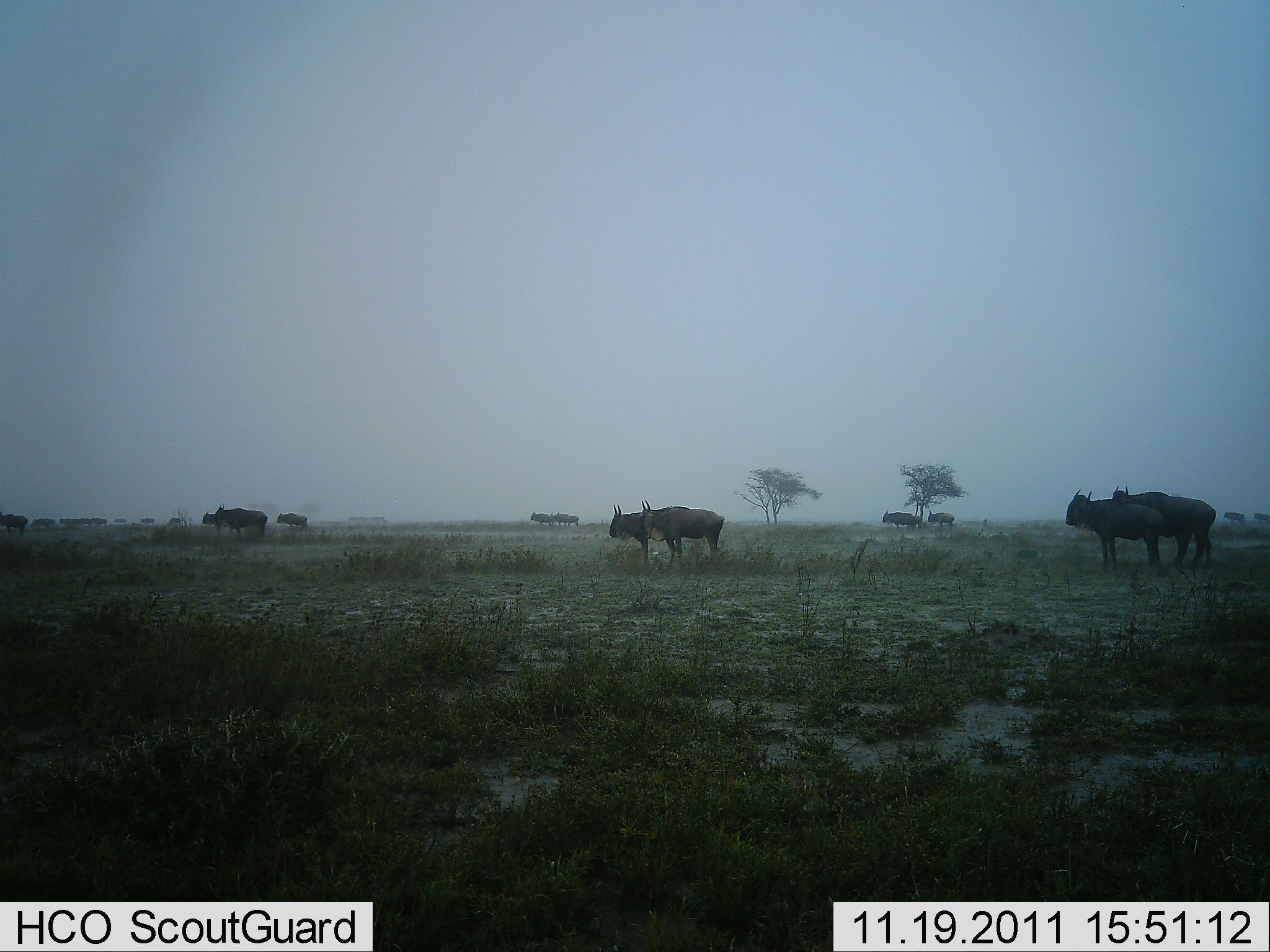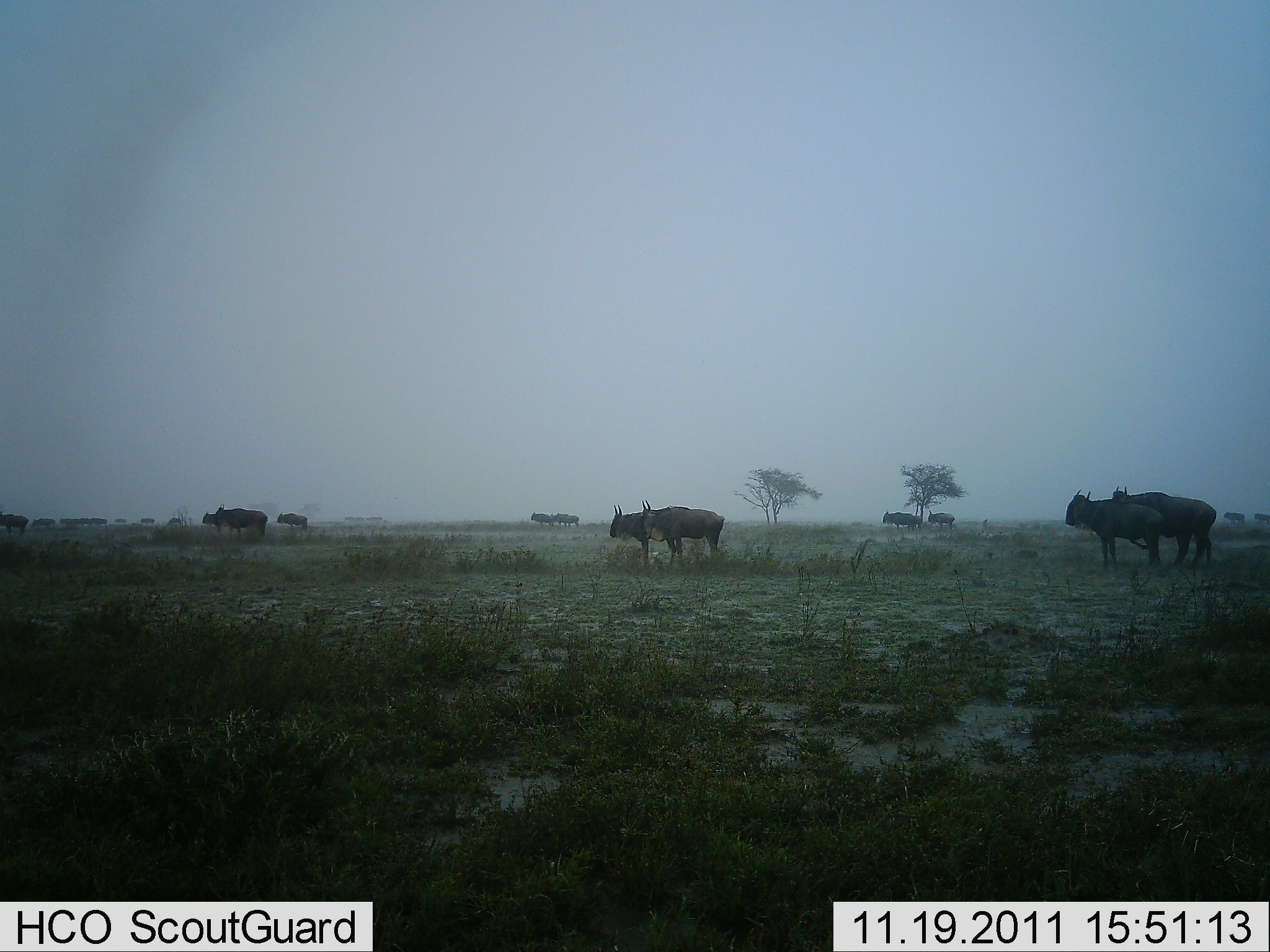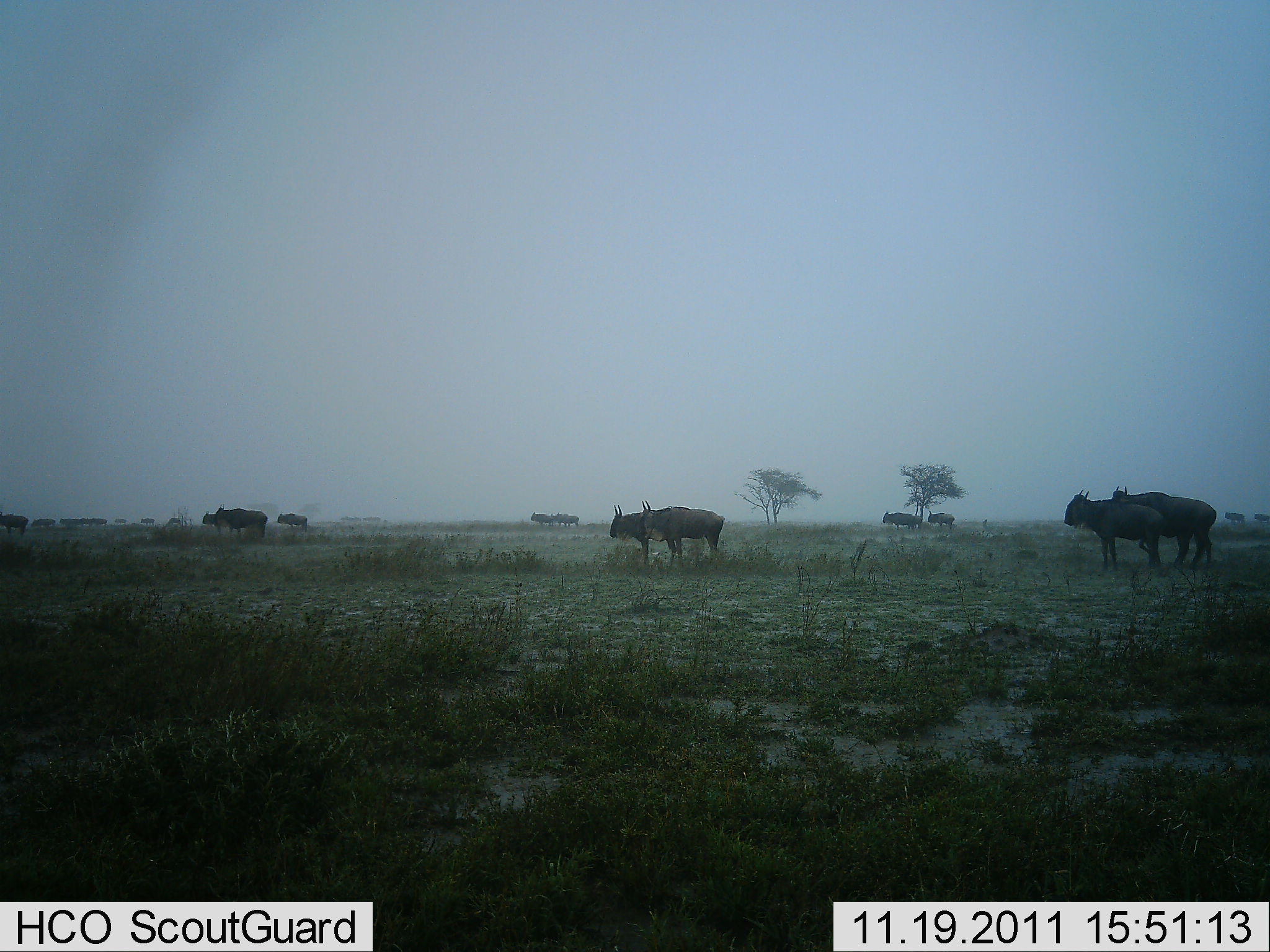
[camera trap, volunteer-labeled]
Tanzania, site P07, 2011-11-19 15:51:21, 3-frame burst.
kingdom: Animalia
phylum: Chordata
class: Mammalia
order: Artiodactyla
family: Bovidae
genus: Connochaetes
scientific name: Connochaetes taurinus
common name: blue wildebeest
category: wildebeest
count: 11-50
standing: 100%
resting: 0%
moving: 0%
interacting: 0%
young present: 0%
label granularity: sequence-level